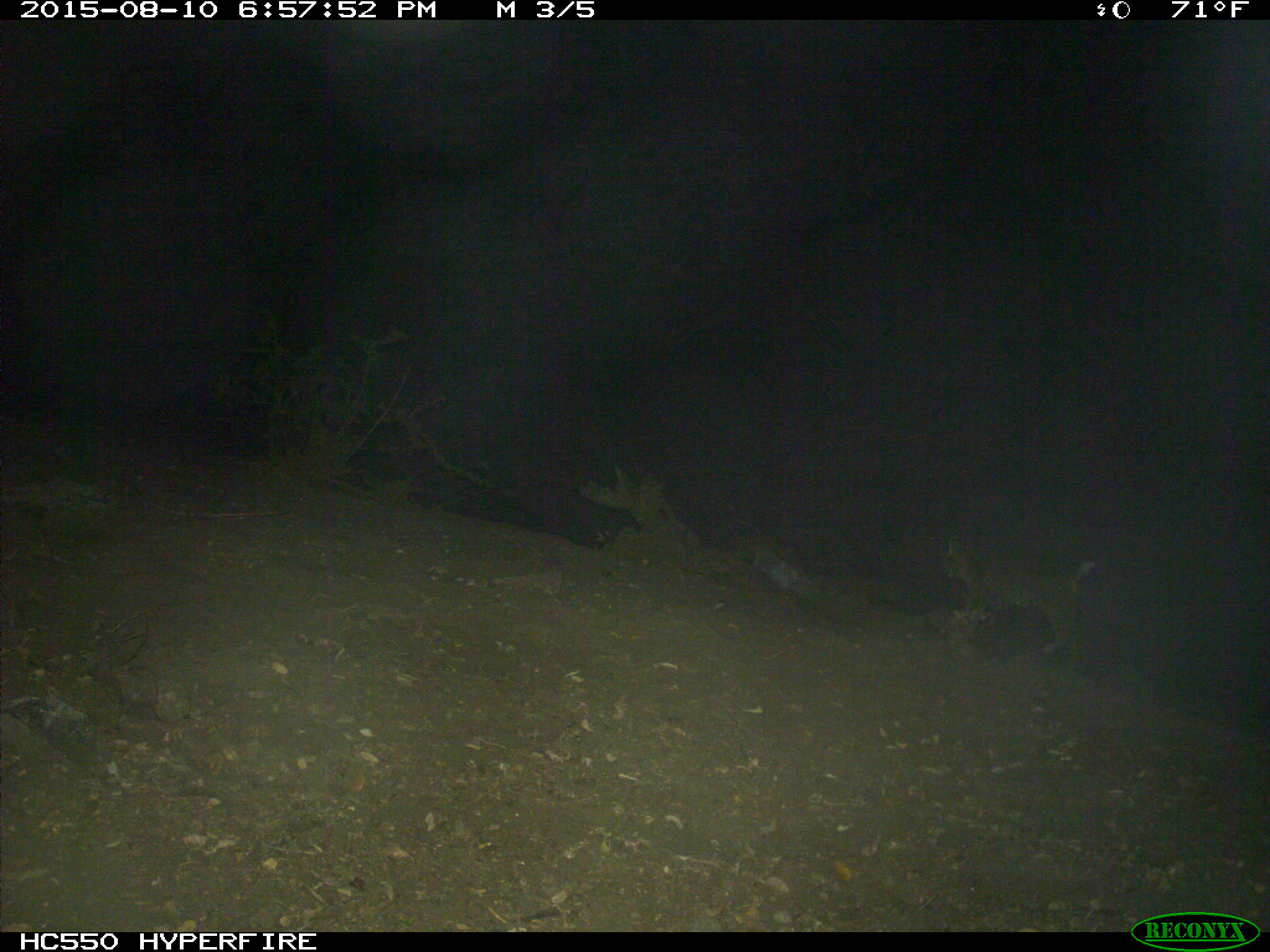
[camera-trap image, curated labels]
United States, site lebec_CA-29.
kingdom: Animalia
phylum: Chordata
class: Mammalia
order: Carnivora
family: Felidae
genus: Lynx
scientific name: Lynx rufus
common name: bobcat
Lynx rufus (bobcat).